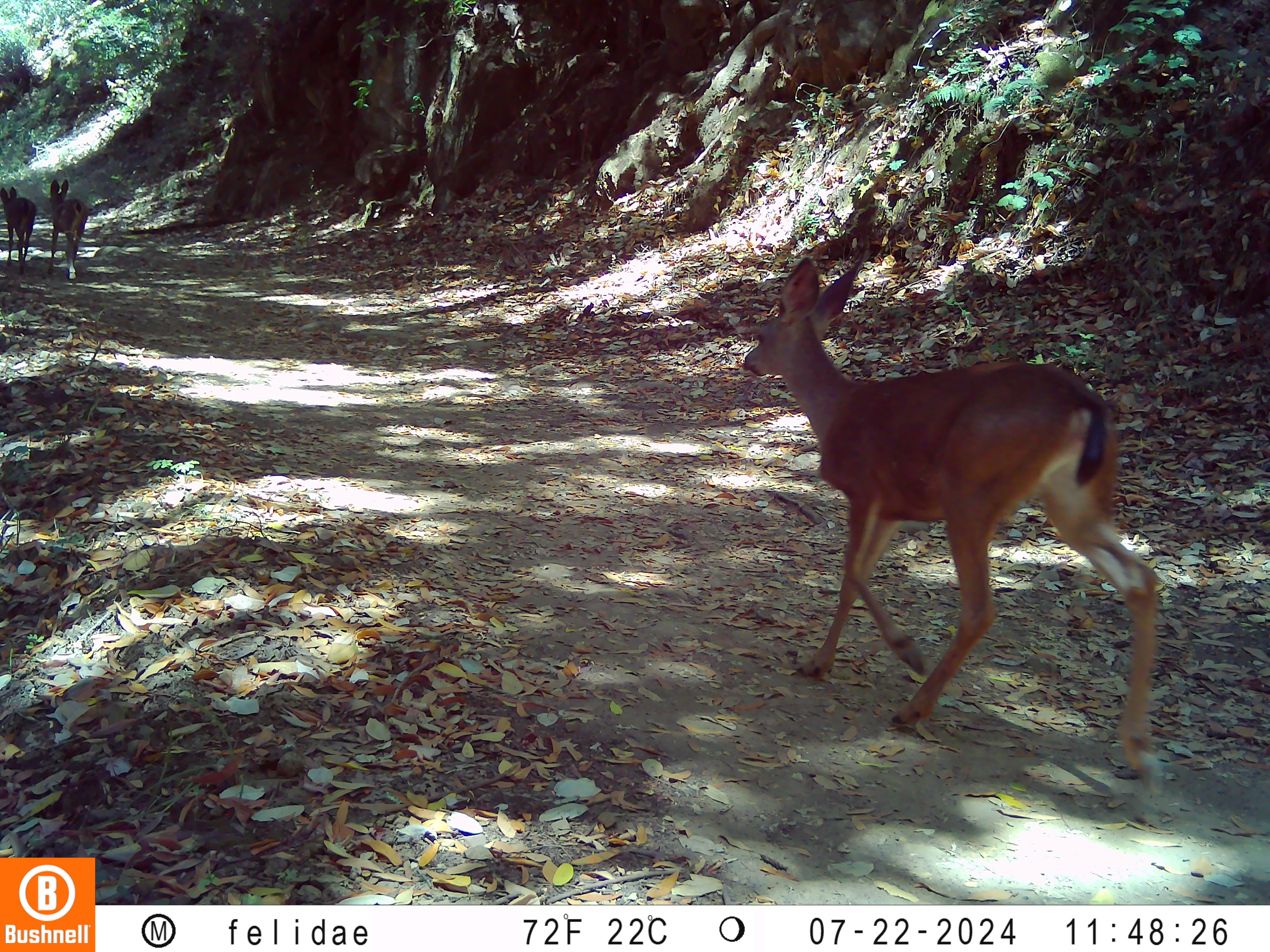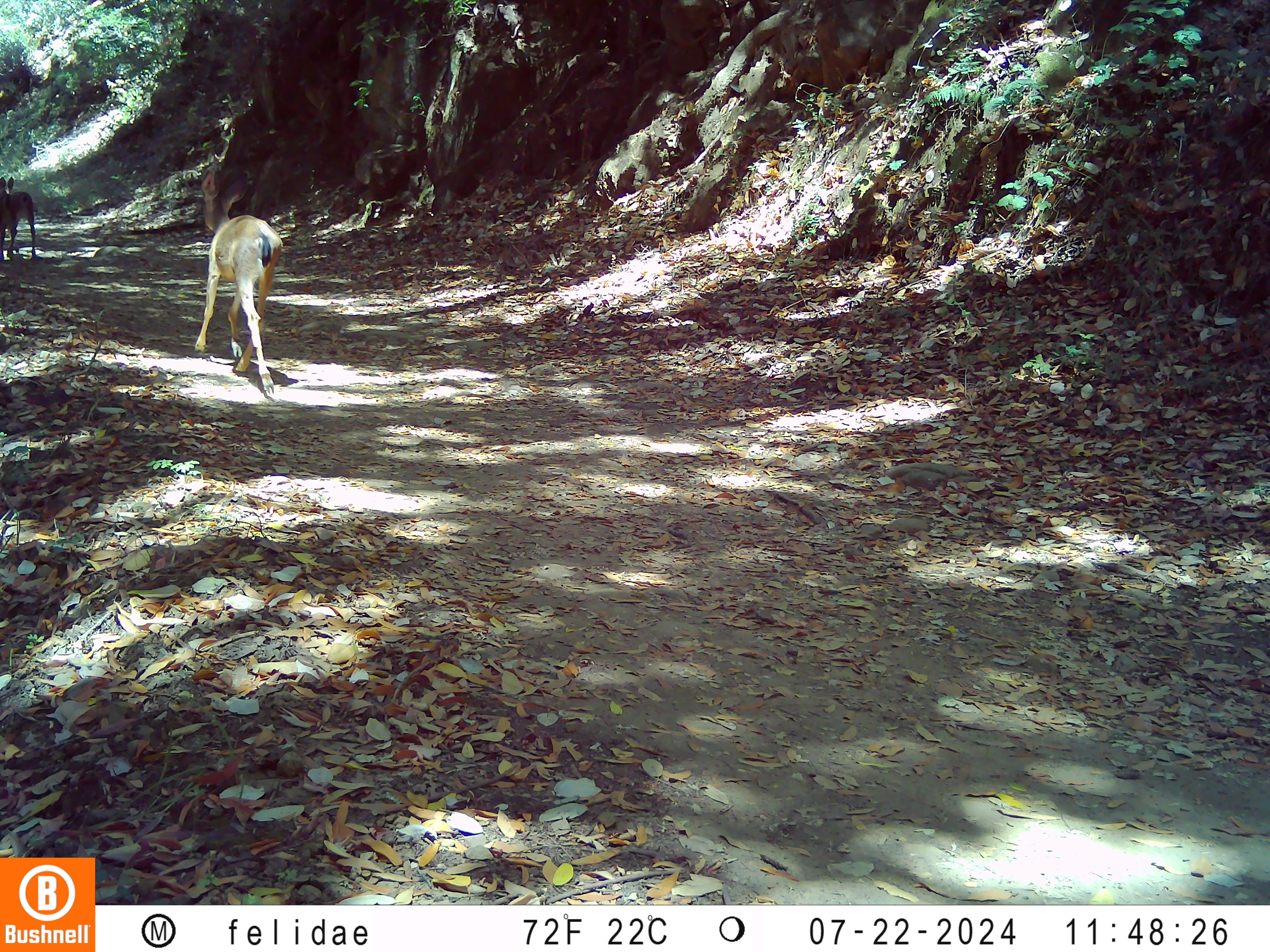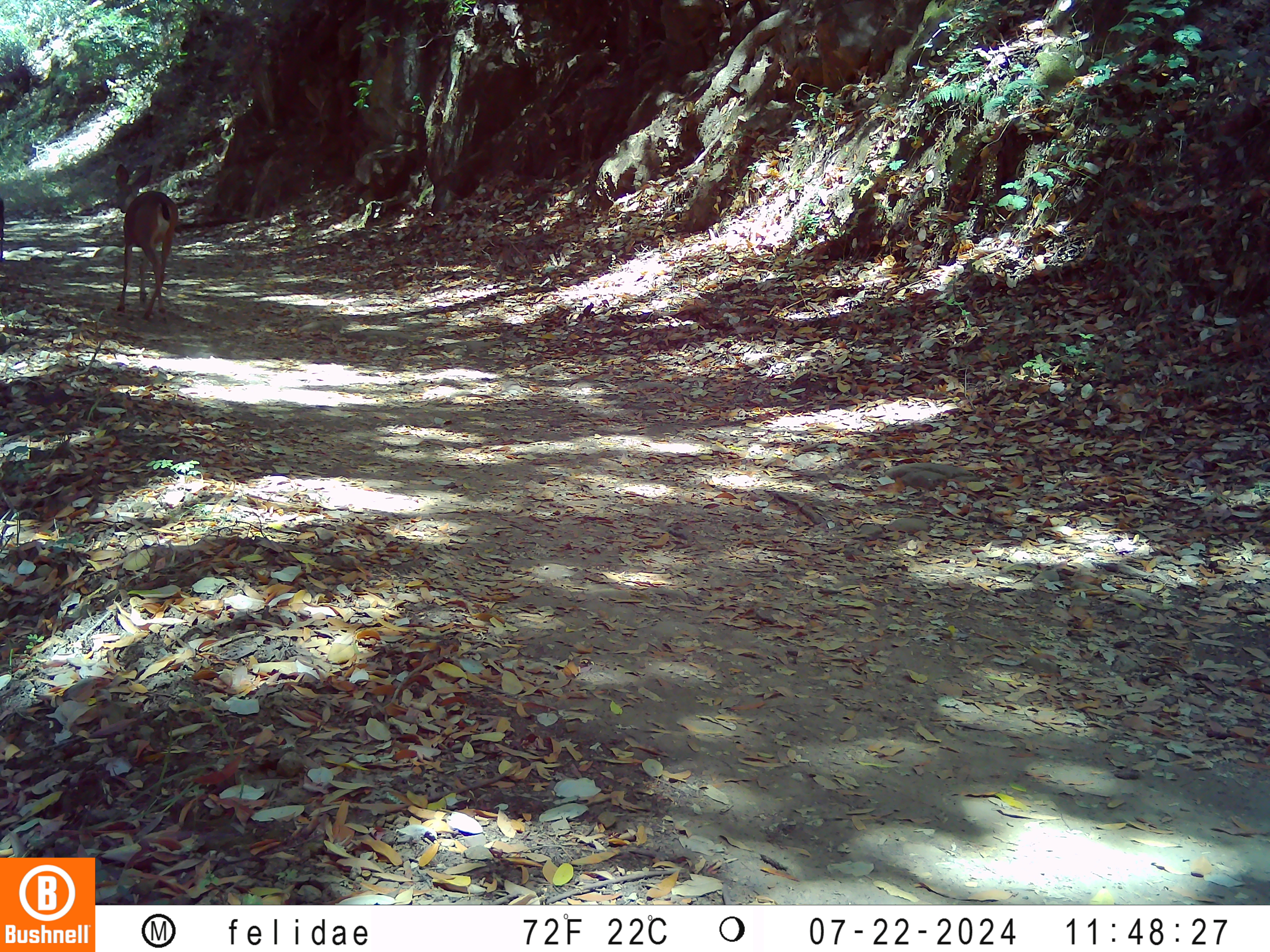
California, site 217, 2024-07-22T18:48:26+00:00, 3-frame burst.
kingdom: Animalia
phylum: Chordata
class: Mammalia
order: Artiodactyla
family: Cervidae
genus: Odocoileus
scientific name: Odocoileus hemionus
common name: mule deer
Mule deer (Odocoileus hemionus).